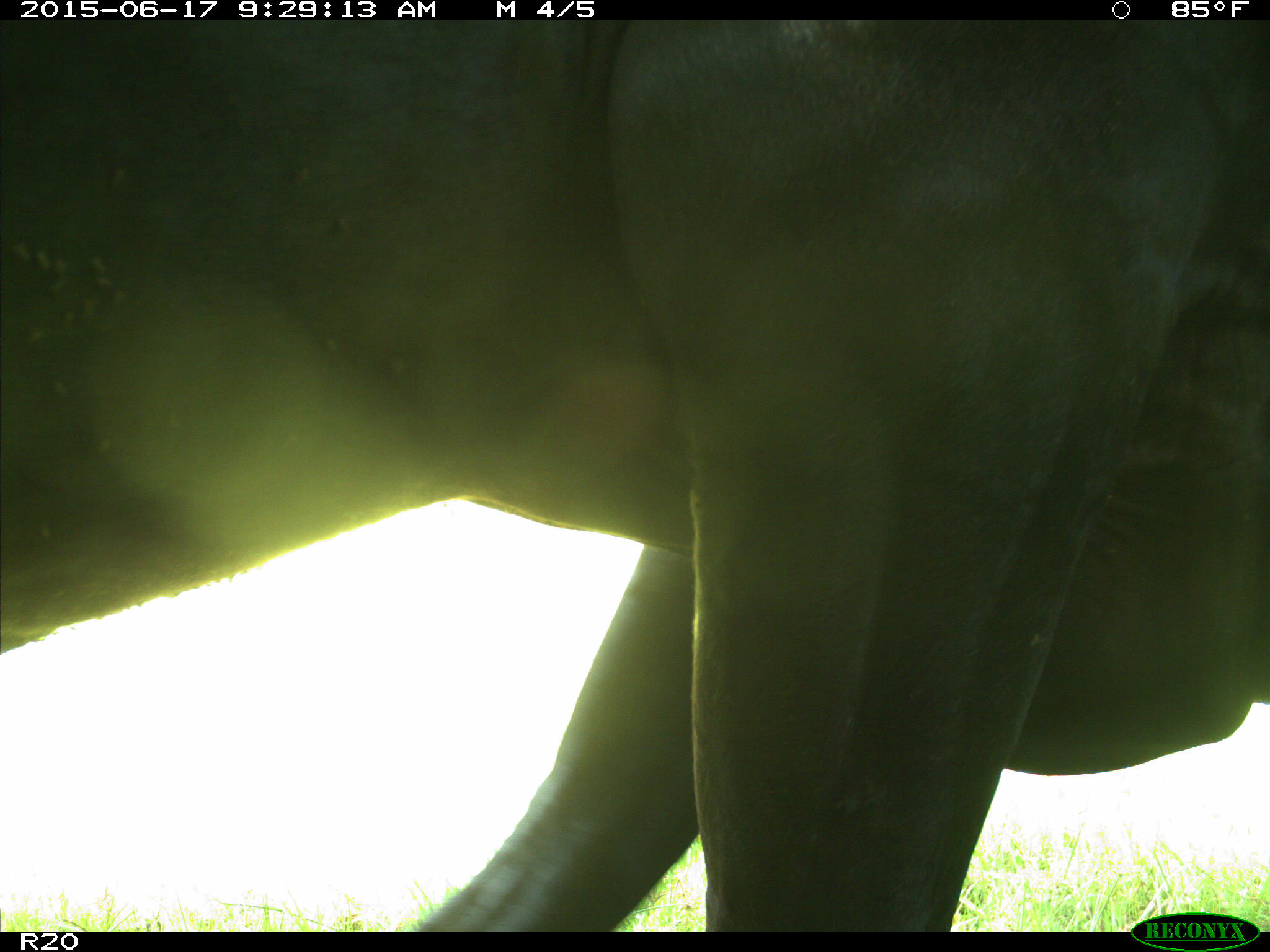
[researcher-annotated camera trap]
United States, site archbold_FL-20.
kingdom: Animalia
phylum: Chordata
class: Mammalia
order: Artiodactyla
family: Bovidae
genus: Bos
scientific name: Bos taurus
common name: domestic cow